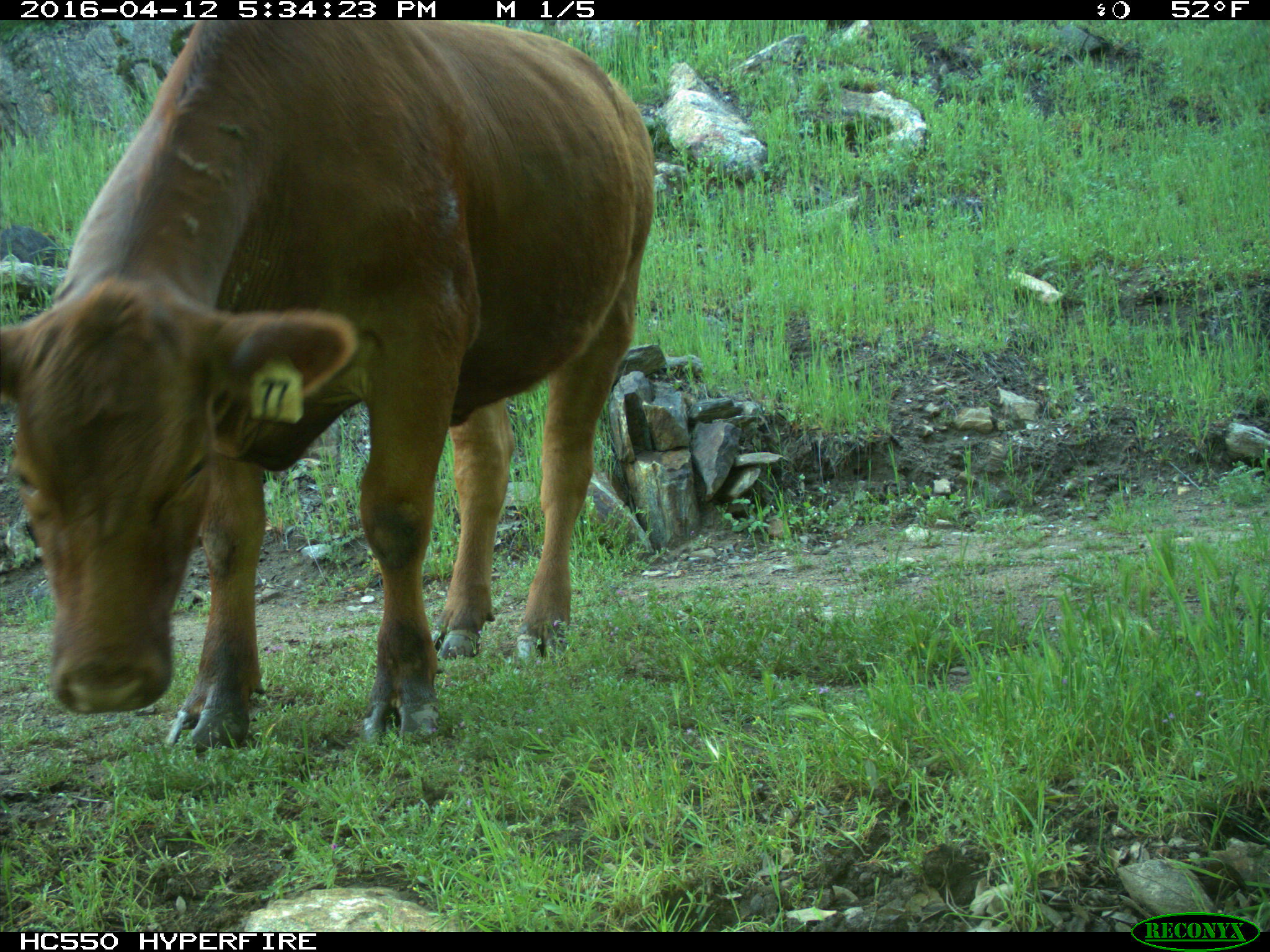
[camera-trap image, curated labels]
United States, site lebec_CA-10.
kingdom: Animalia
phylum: Chordata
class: Mammalia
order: Artiodactyla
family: Bovidae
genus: Bos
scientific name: Bos taurus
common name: domestic cow